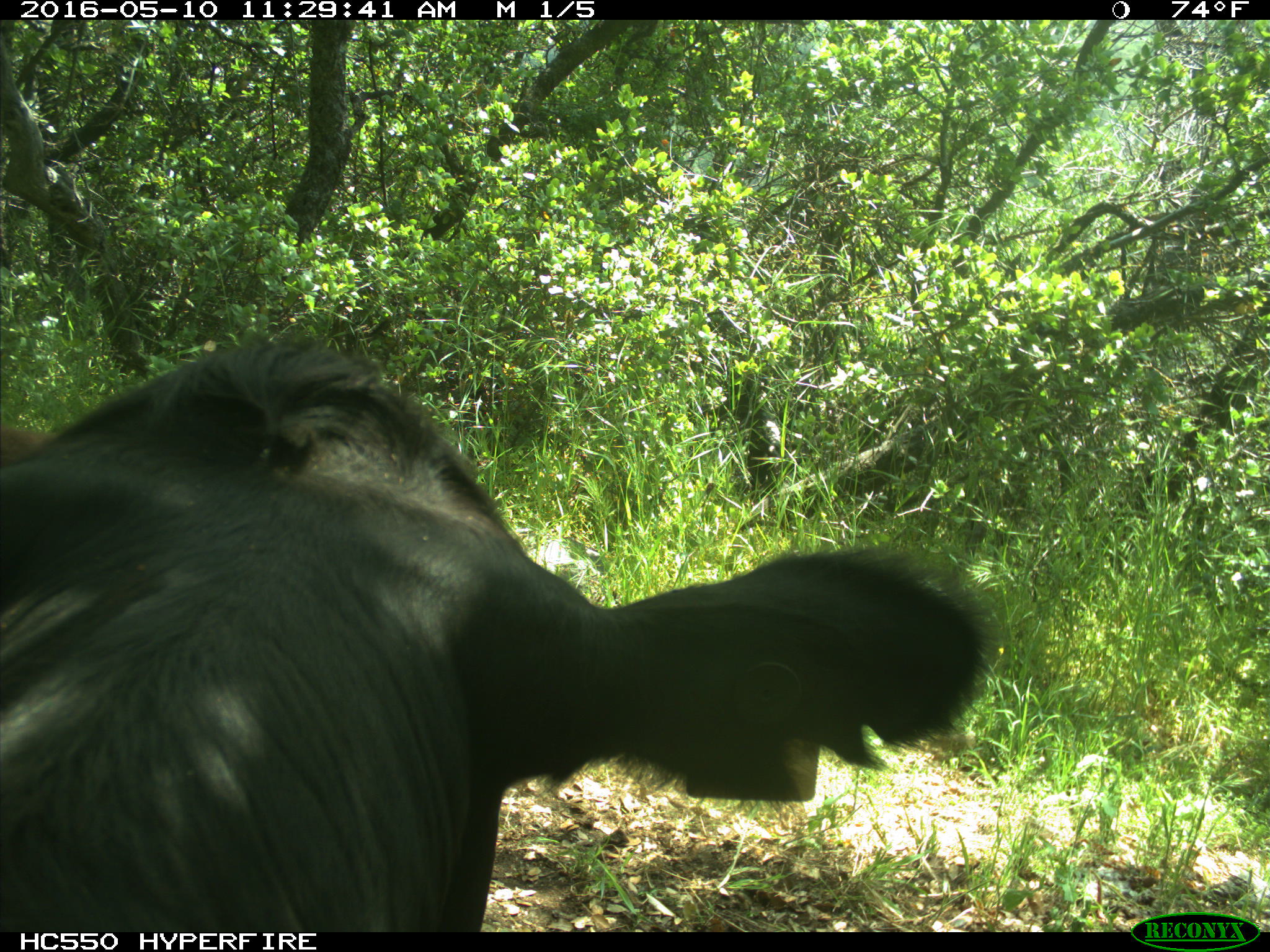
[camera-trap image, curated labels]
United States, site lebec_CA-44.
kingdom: Animalia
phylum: Chordata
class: Mammalia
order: Artiodactyla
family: Bovidae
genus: Bos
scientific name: Bos taurus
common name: domestic cow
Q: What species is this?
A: Bos taurus (domestic cow).